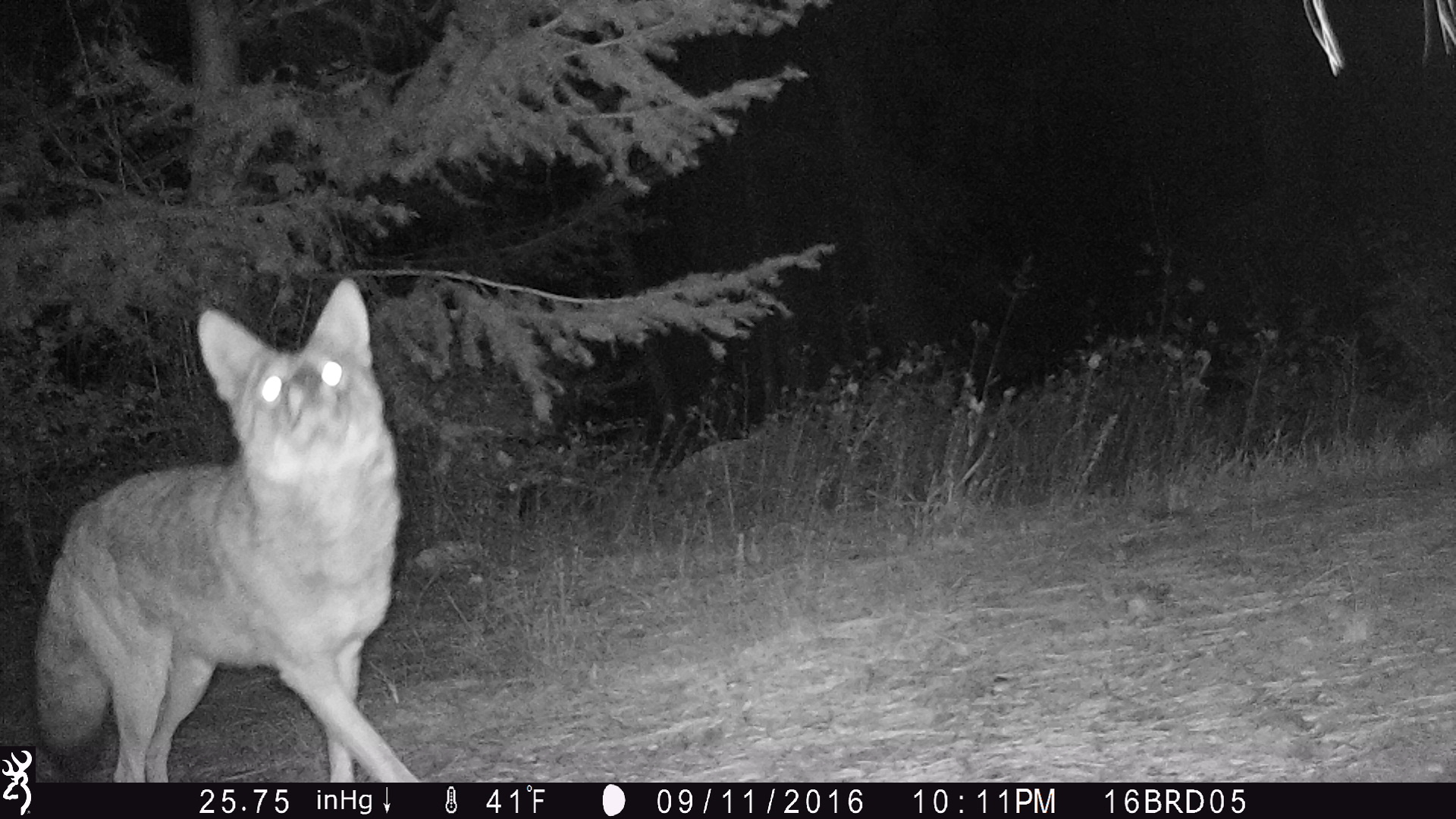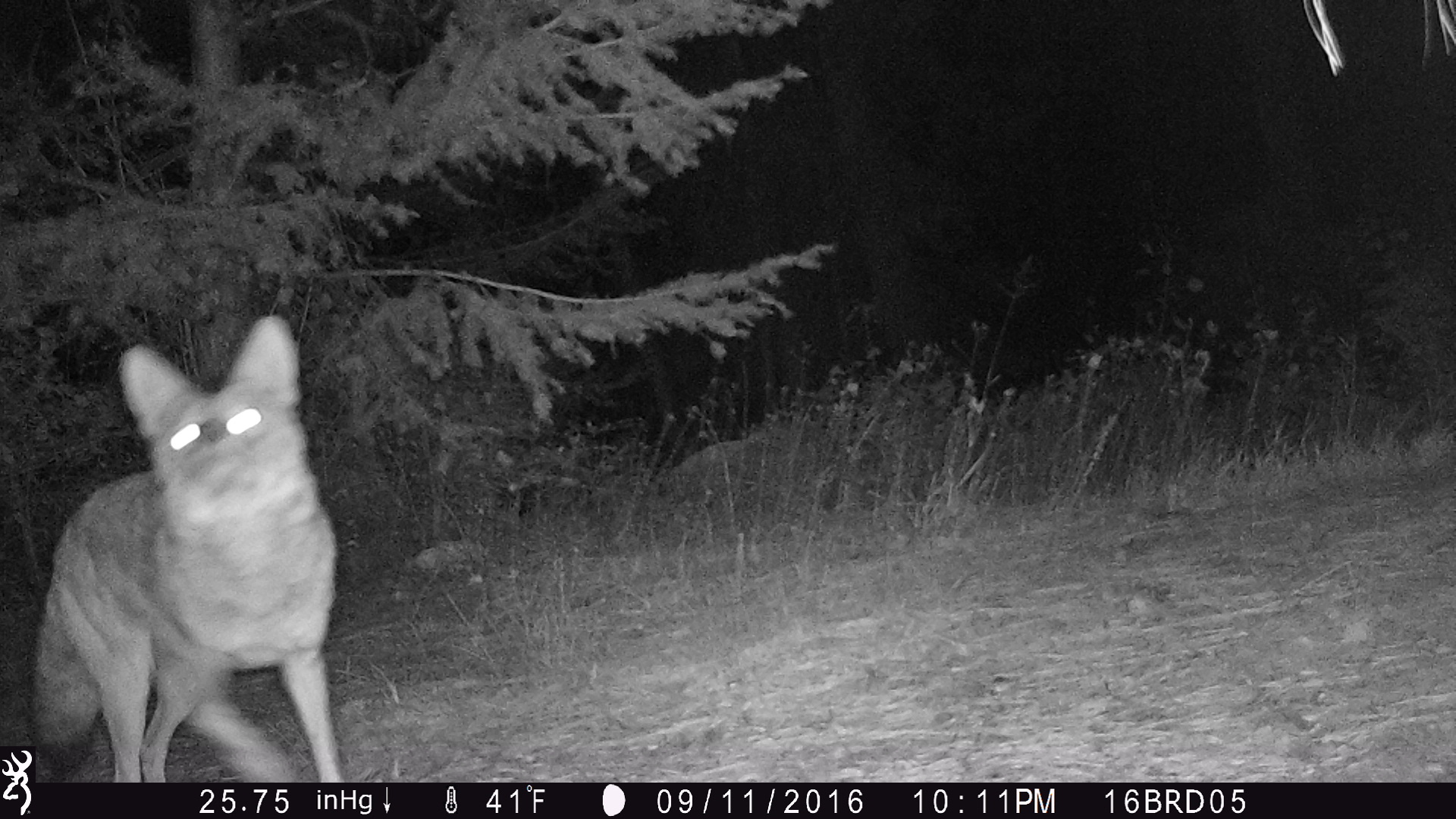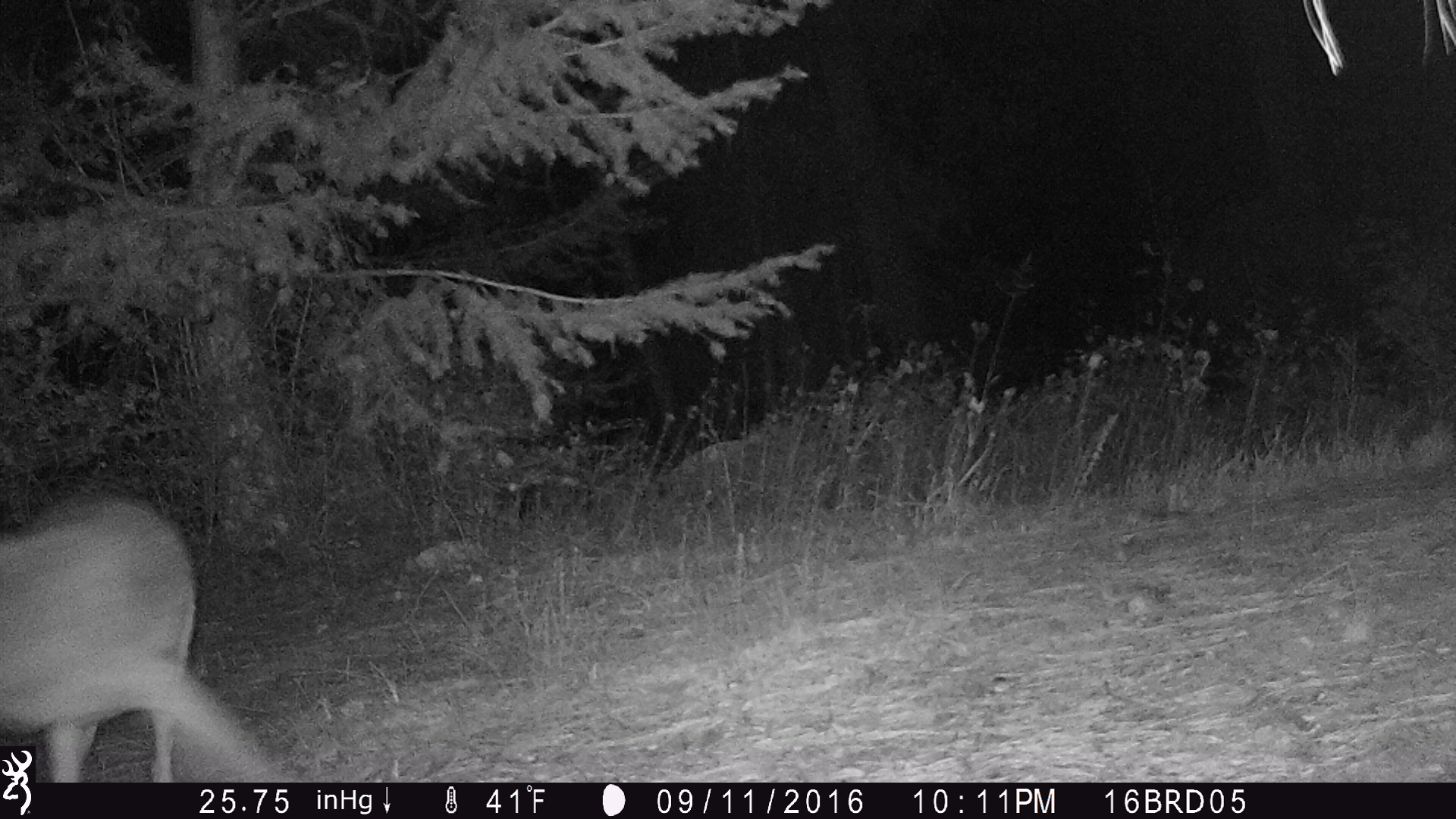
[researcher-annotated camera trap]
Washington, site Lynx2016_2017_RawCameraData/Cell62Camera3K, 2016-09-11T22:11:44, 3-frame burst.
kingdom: Animalia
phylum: Chordata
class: Mammalia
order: Carnivora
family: Canidae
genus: Canis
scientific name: Canis latrans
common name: coyote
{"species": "Canis latrans (coyote)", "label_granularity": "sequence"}